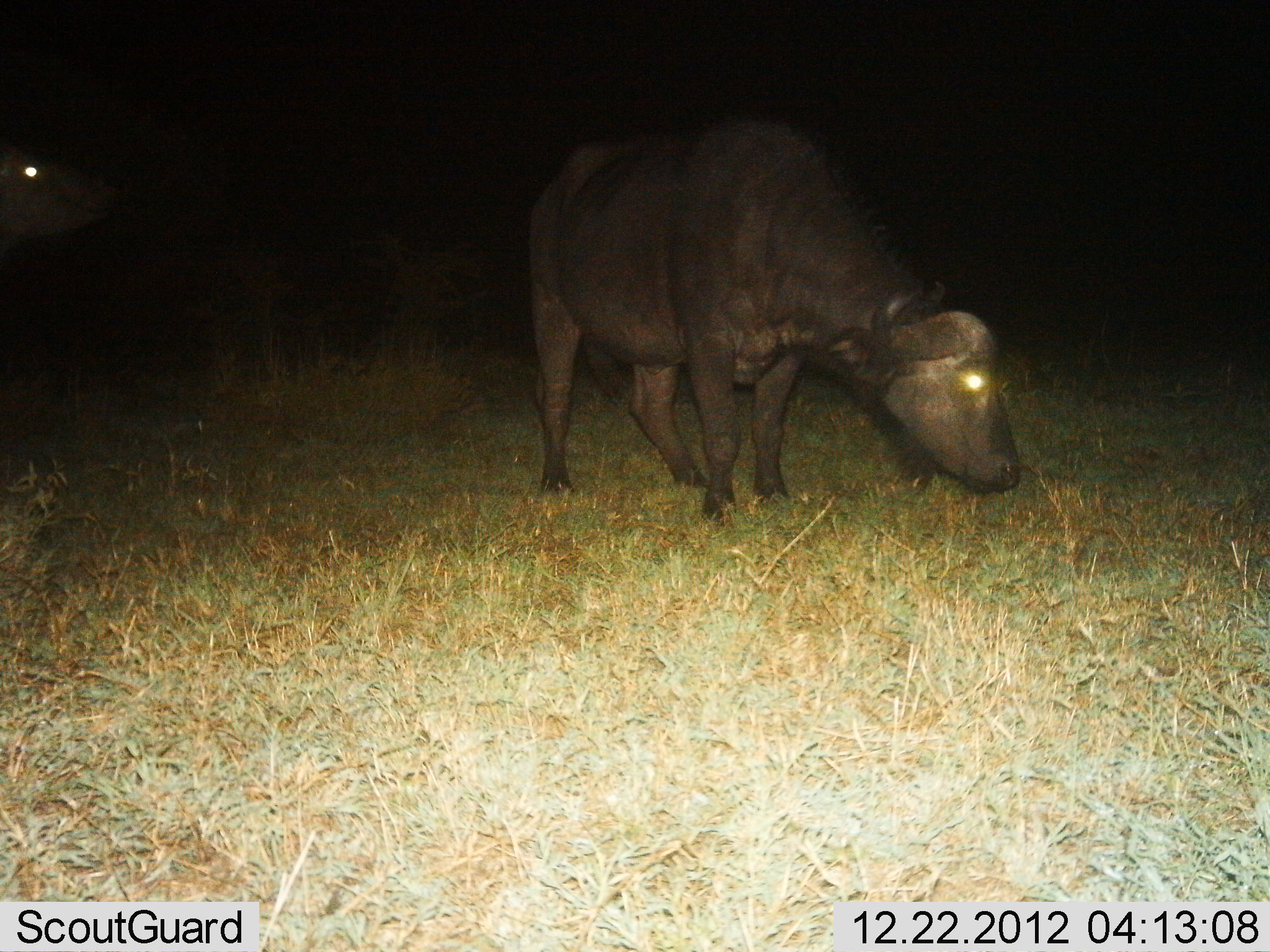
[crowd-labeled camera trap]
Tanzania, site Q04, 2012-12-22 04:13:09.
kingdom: Animalia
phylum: Chordata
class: Mammalia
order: Artiodactyla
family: Bovidae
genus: Syncerus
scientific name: Syncerus caffer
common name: cape buffalo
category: buffalo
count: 2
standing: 62%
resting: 0%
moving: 5%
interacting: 0%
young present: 0%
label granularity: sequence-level